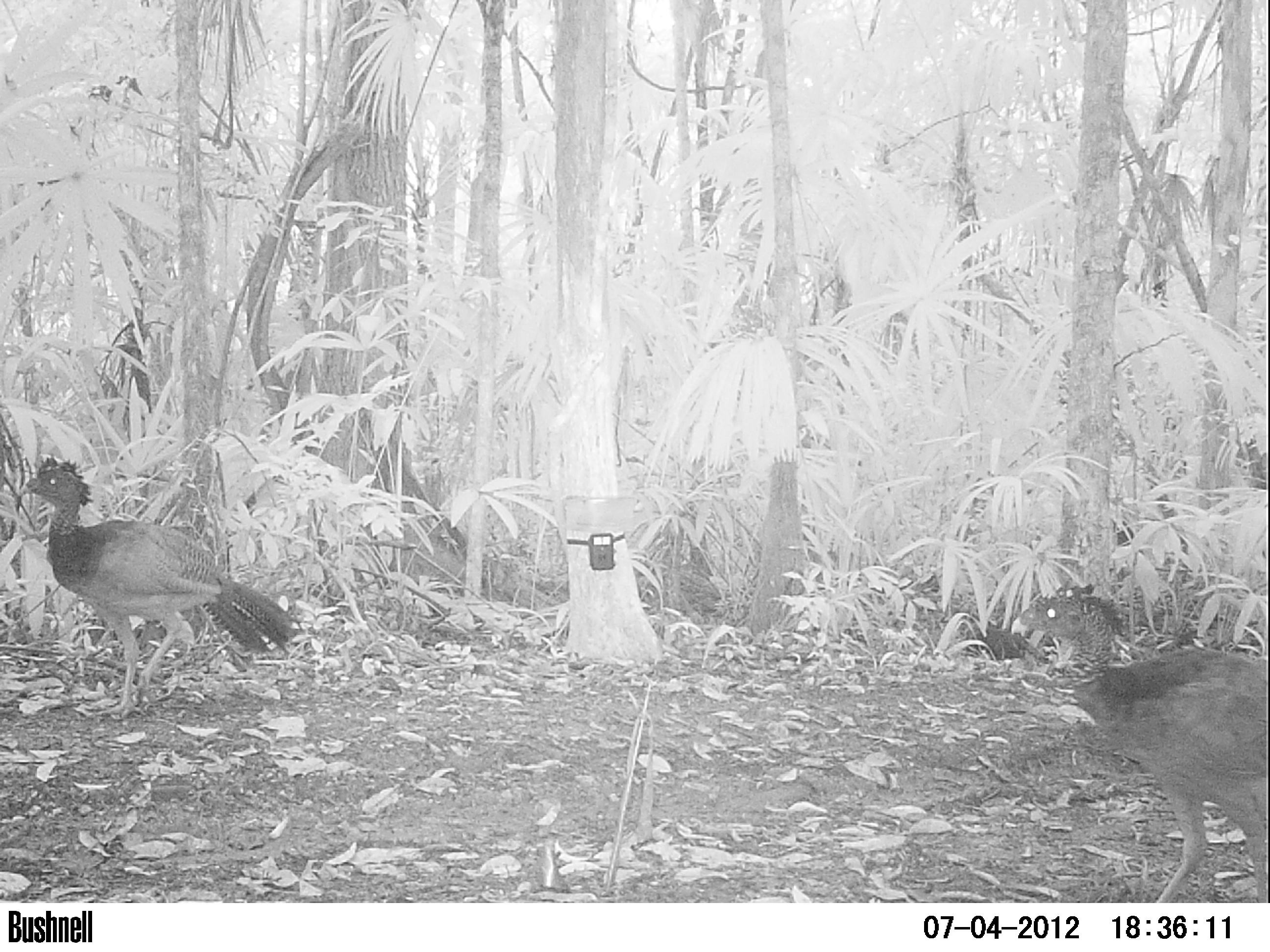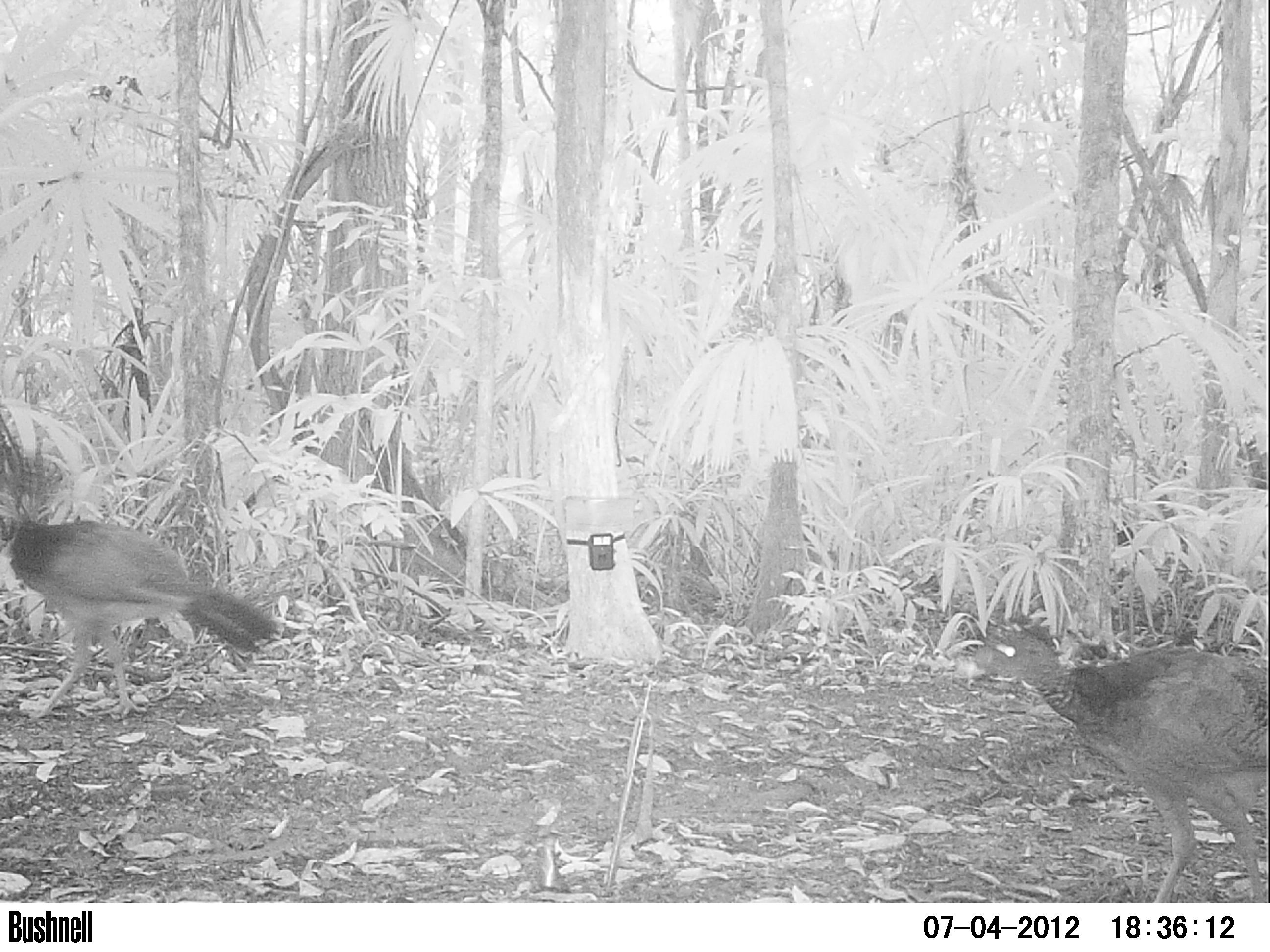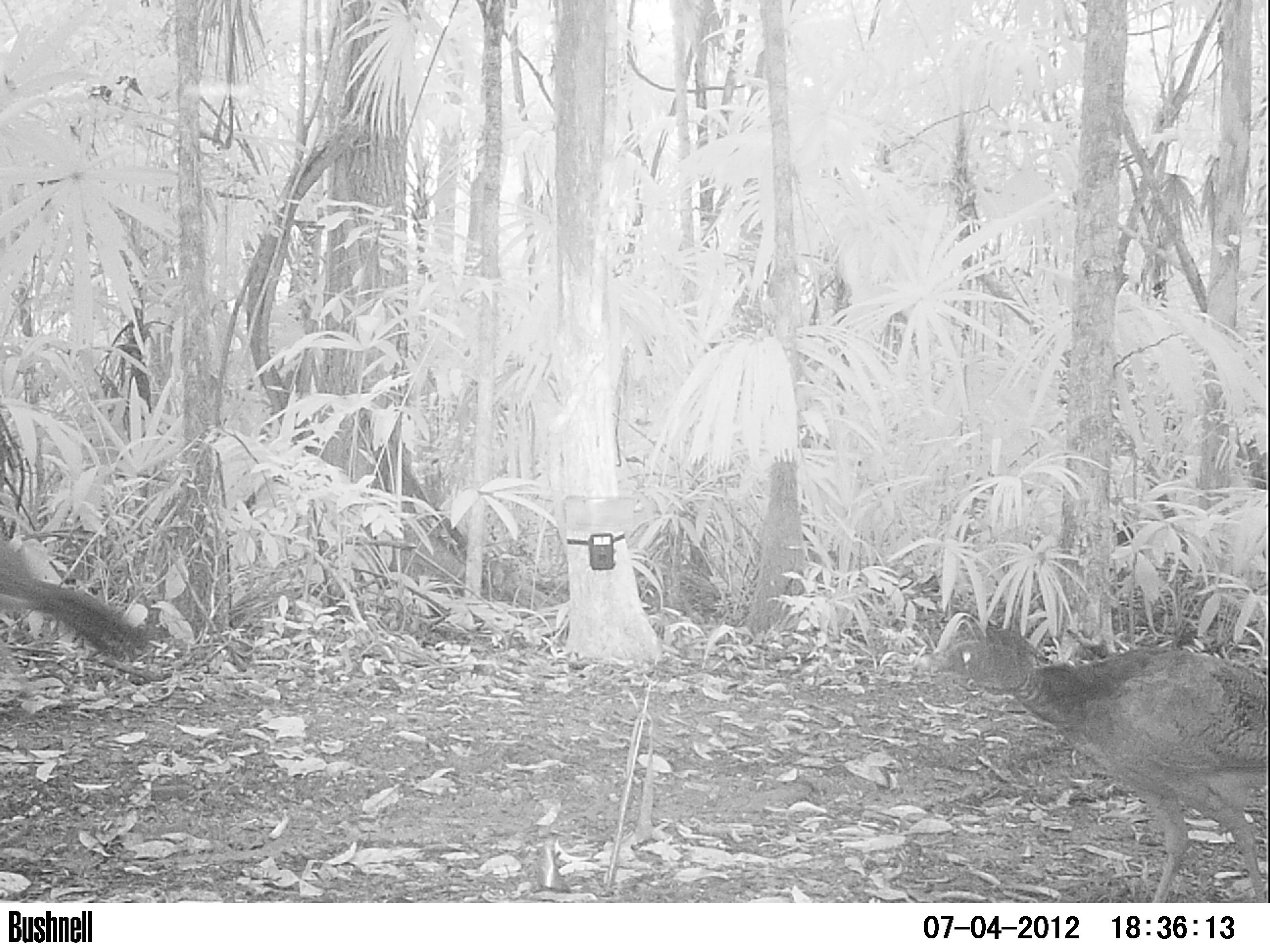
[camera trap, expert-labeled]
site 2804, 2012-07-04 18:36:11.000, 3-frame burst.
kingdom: Animalia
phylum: Chordata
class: Aves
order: Galliformes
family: Cracidae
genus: Crax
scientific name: Crax rubra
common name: great curassow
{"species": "Crax rubra (great curassow)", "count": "2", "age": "adult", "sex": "female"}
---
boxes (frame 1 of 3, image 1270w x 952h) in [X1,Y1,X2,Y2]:
crax rubra: [1007,588,1268,903]; [13,455,300,722]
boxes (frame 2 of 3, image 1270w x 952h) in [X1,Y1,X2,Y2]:
crax rubra: [954,608,1268,905]; [0,476,279,719]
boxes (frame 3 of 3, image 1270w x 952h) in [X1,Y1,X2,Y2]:
crax rubra: [929,624,1268,903]